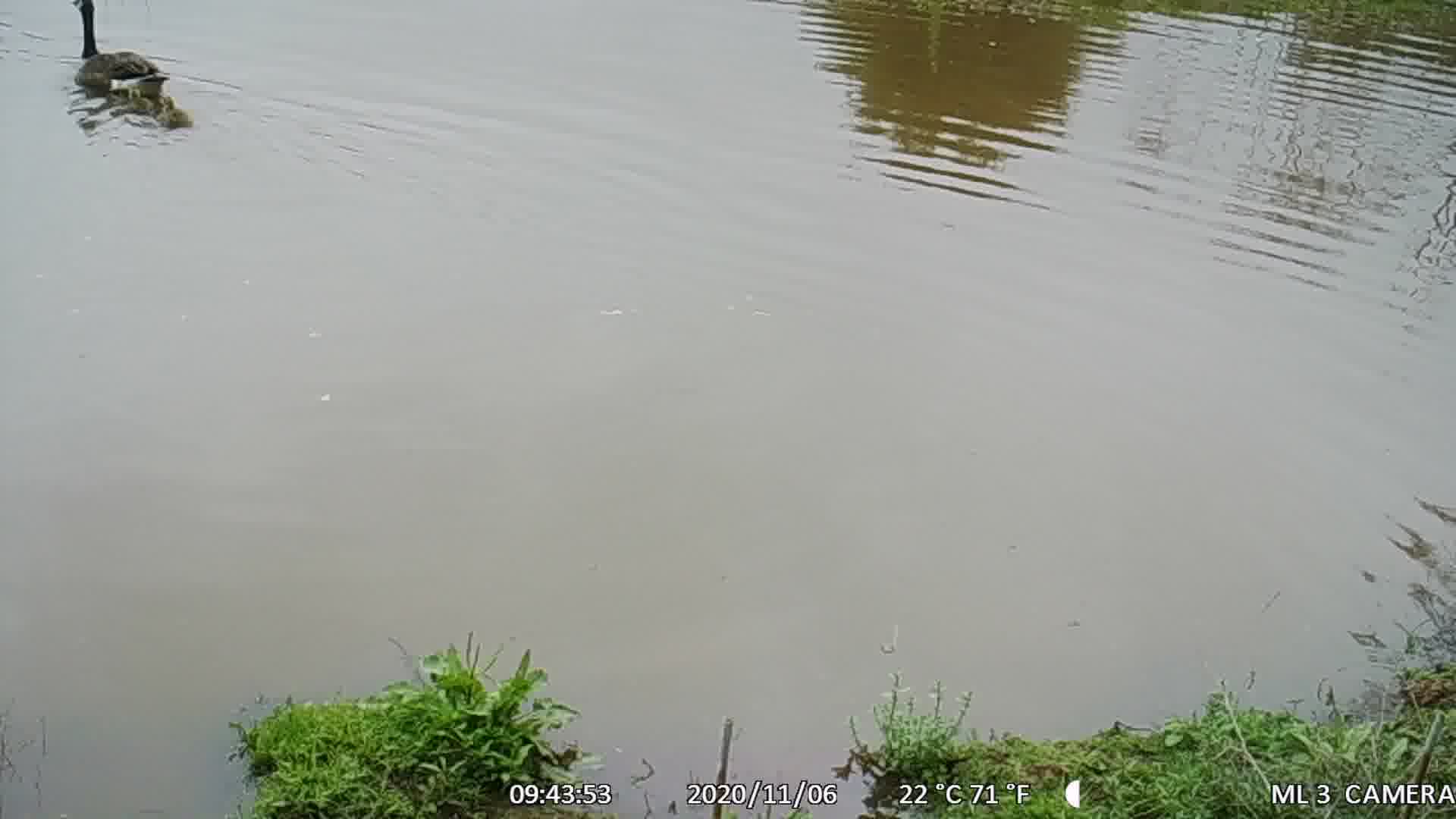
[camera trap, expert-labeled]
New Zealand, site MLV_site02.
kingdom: Animalia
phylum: Chordata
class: Aves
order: Anseriformes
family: Anatidae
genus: Branta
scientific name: Branta canadensis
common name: canada goose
Canada goose (Branta canadensis).